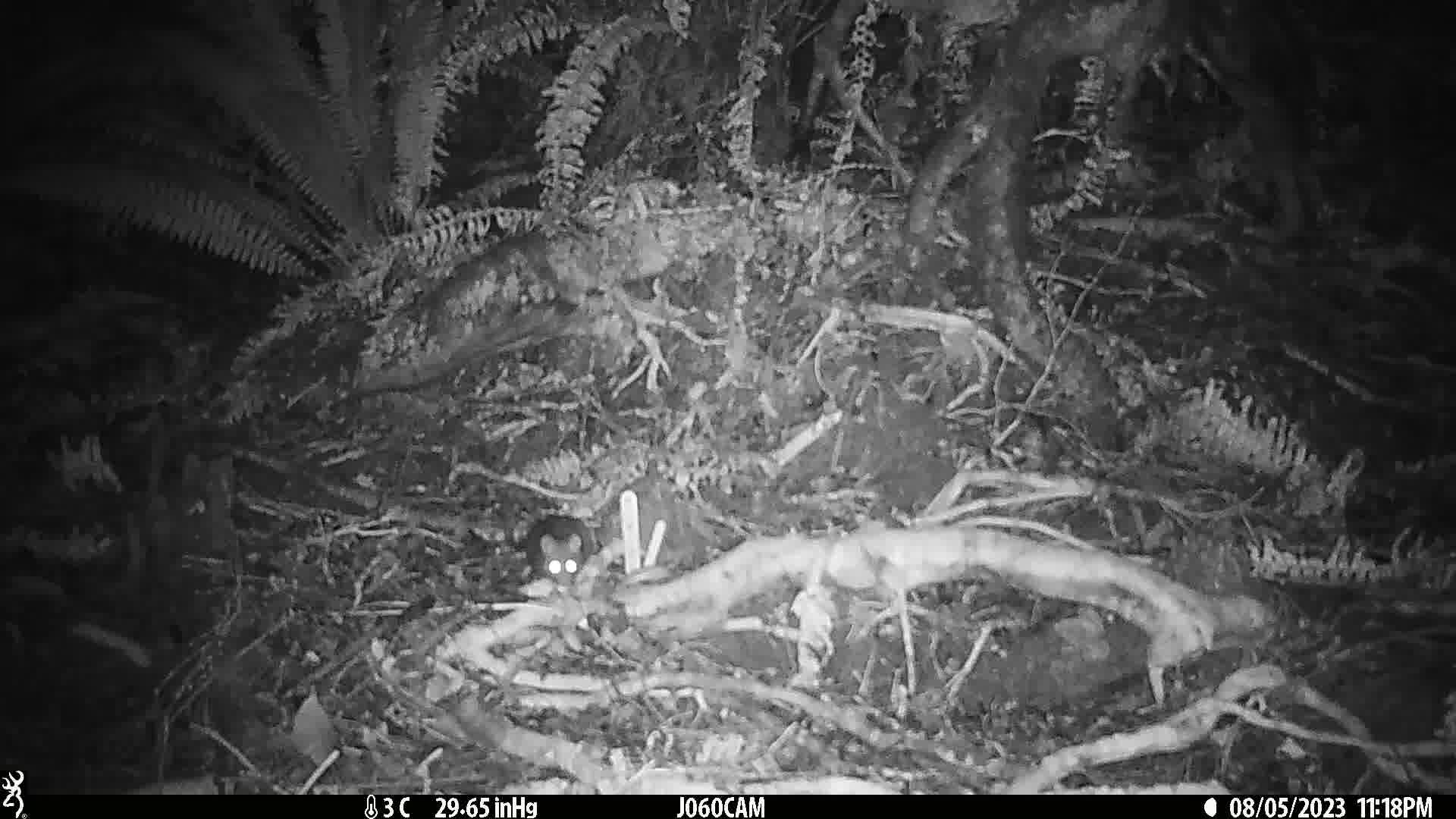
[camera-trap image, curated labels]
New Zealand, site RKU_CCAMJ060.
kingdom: Animalia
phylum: Chordata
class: Mammalia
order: Rodentia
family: Muridae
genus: Rattus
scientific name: Rattus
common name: rat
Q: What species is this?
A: Rat (Rattus).